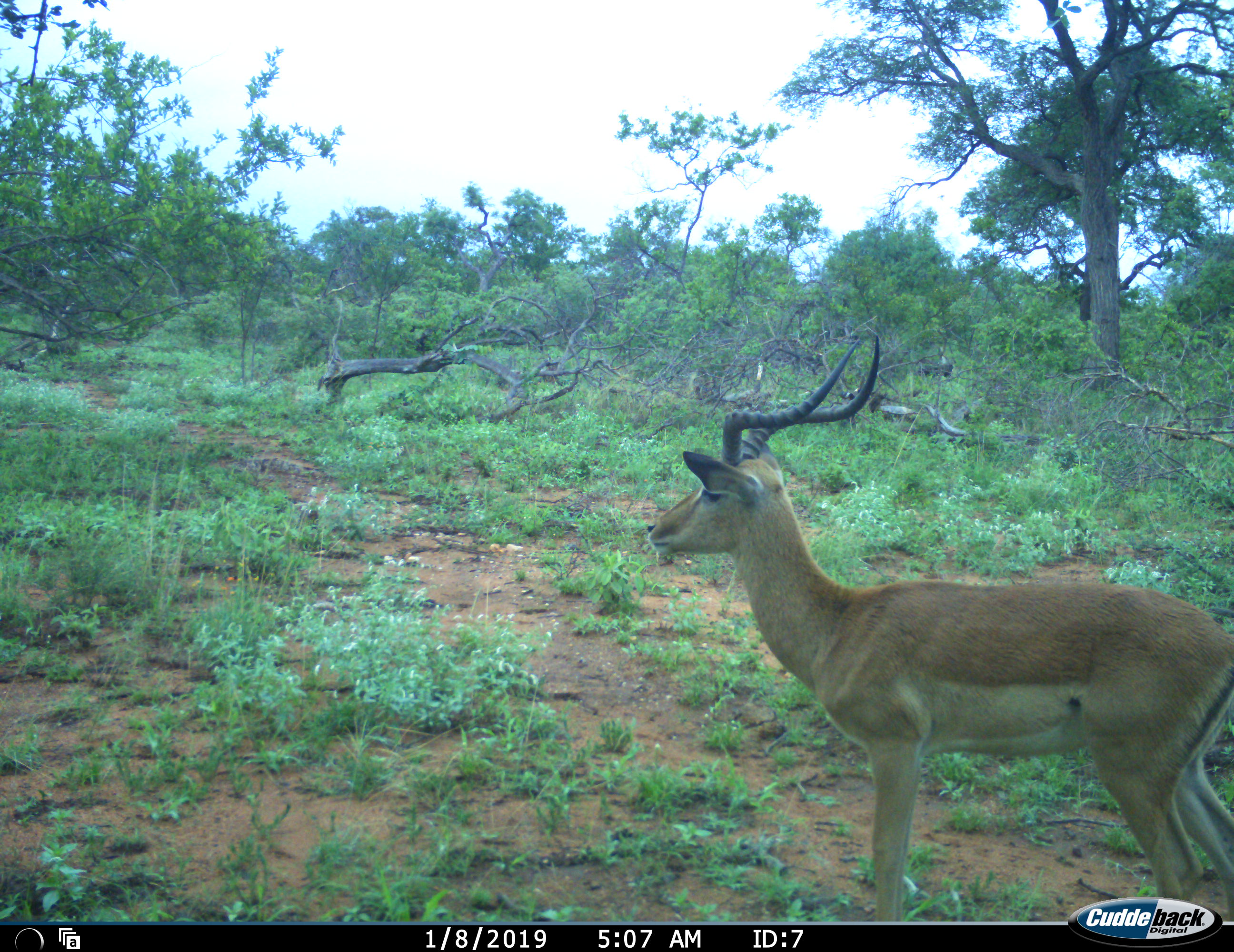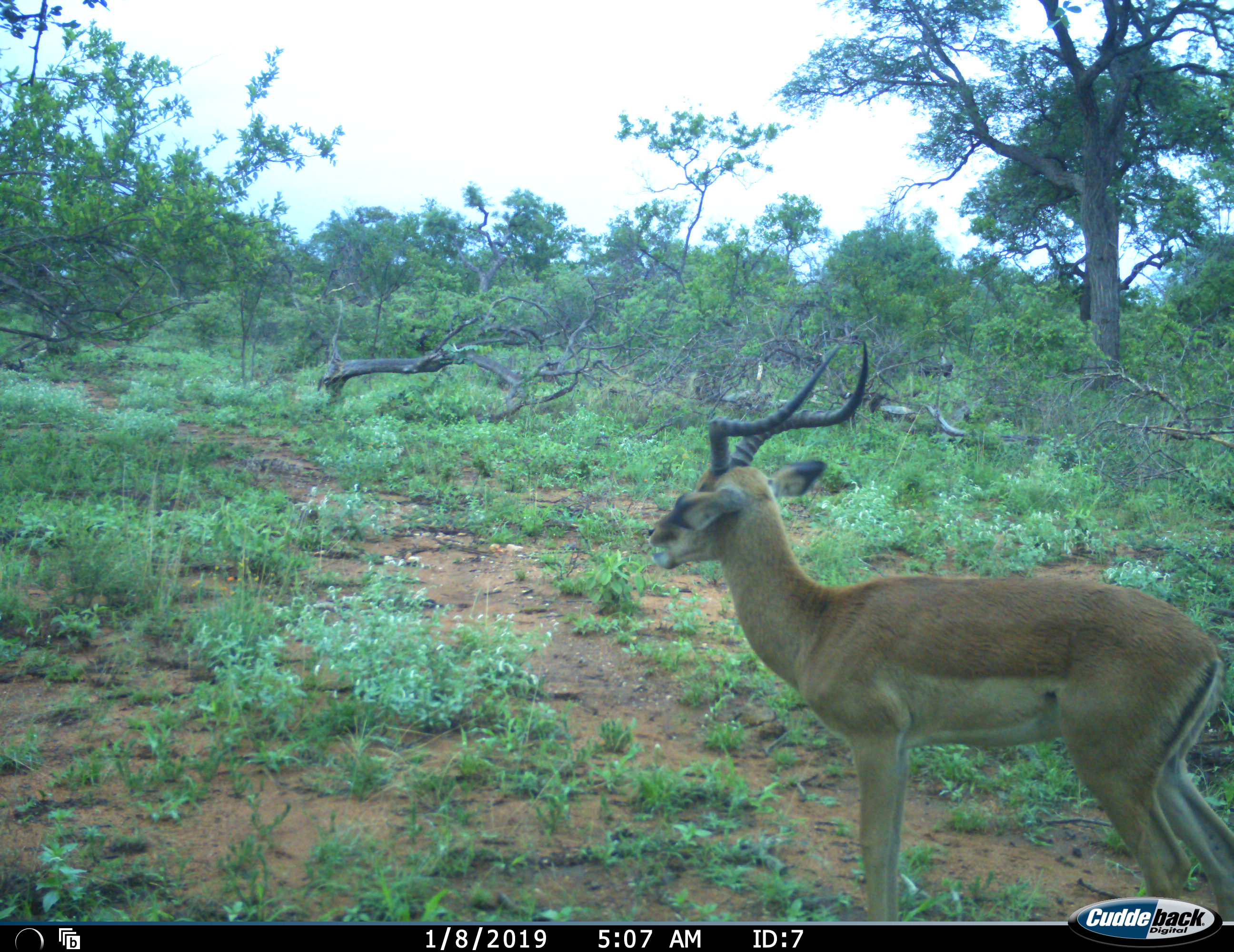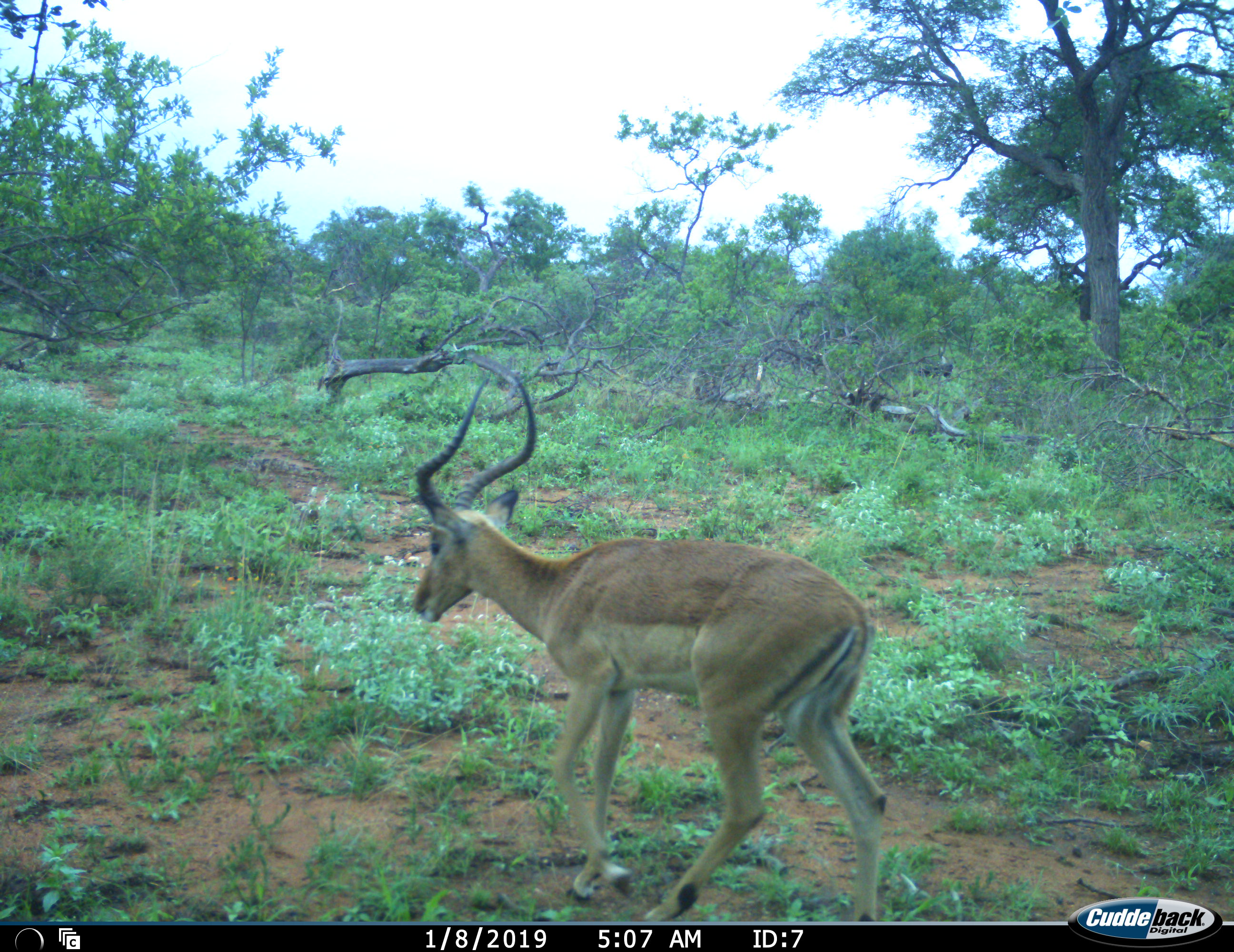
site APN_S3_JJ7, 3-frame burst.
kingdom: Animalia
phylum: Chordata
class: Mammalia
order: Artiodactyla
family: Bovidae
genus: Aepyceros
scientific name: Aepyceros melampus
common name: impala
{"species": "impala (Aepyceros melampus)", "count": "1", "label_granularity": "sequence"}